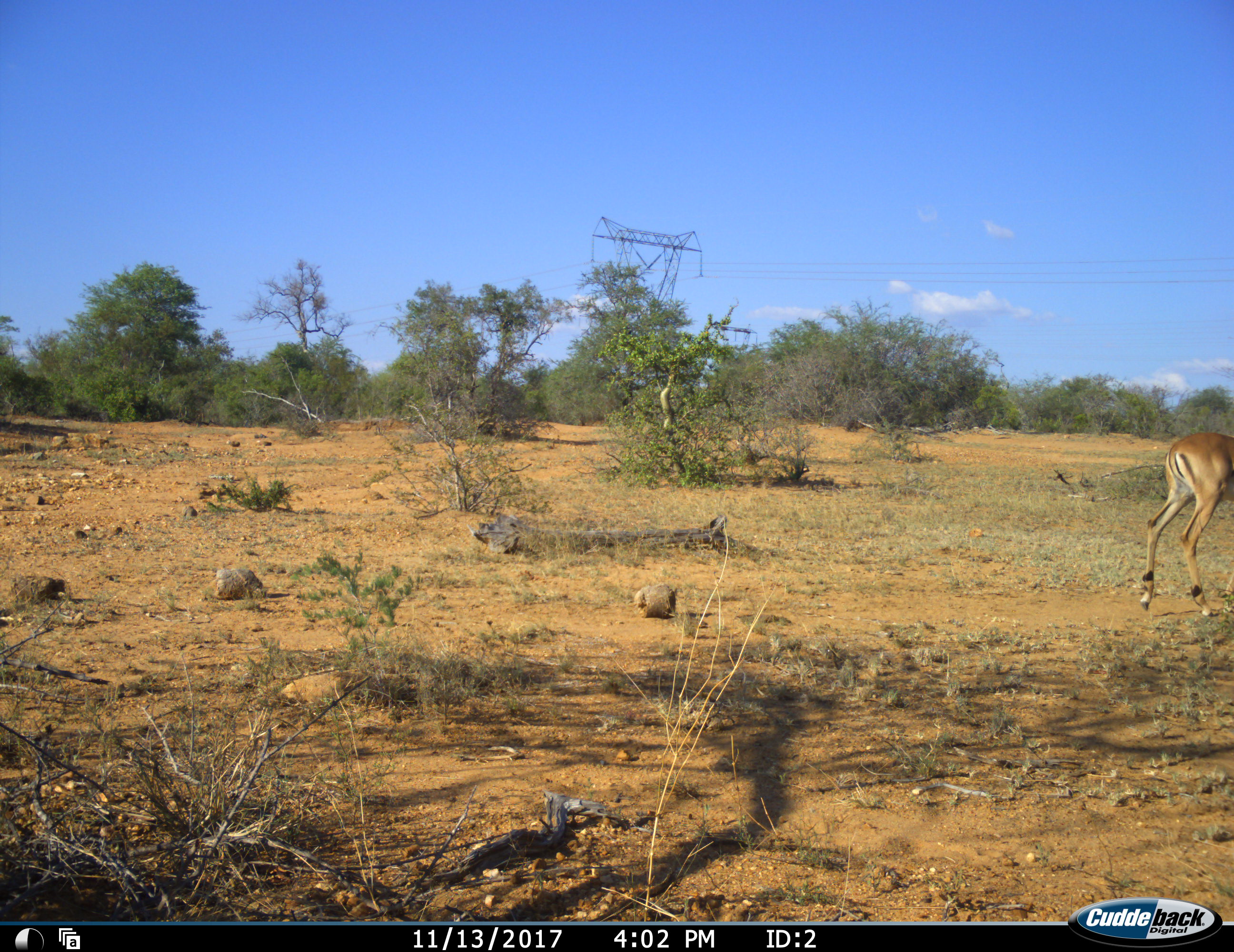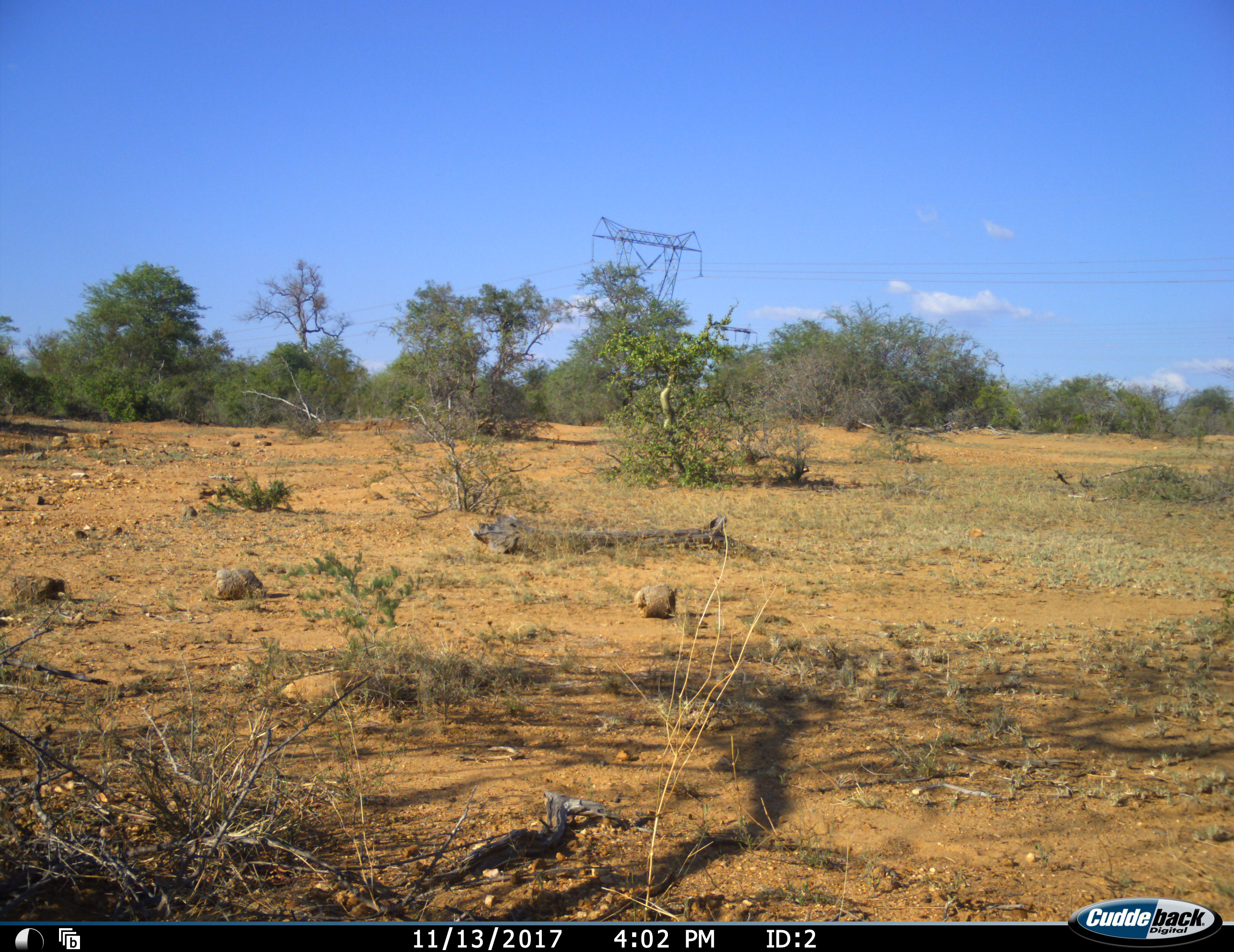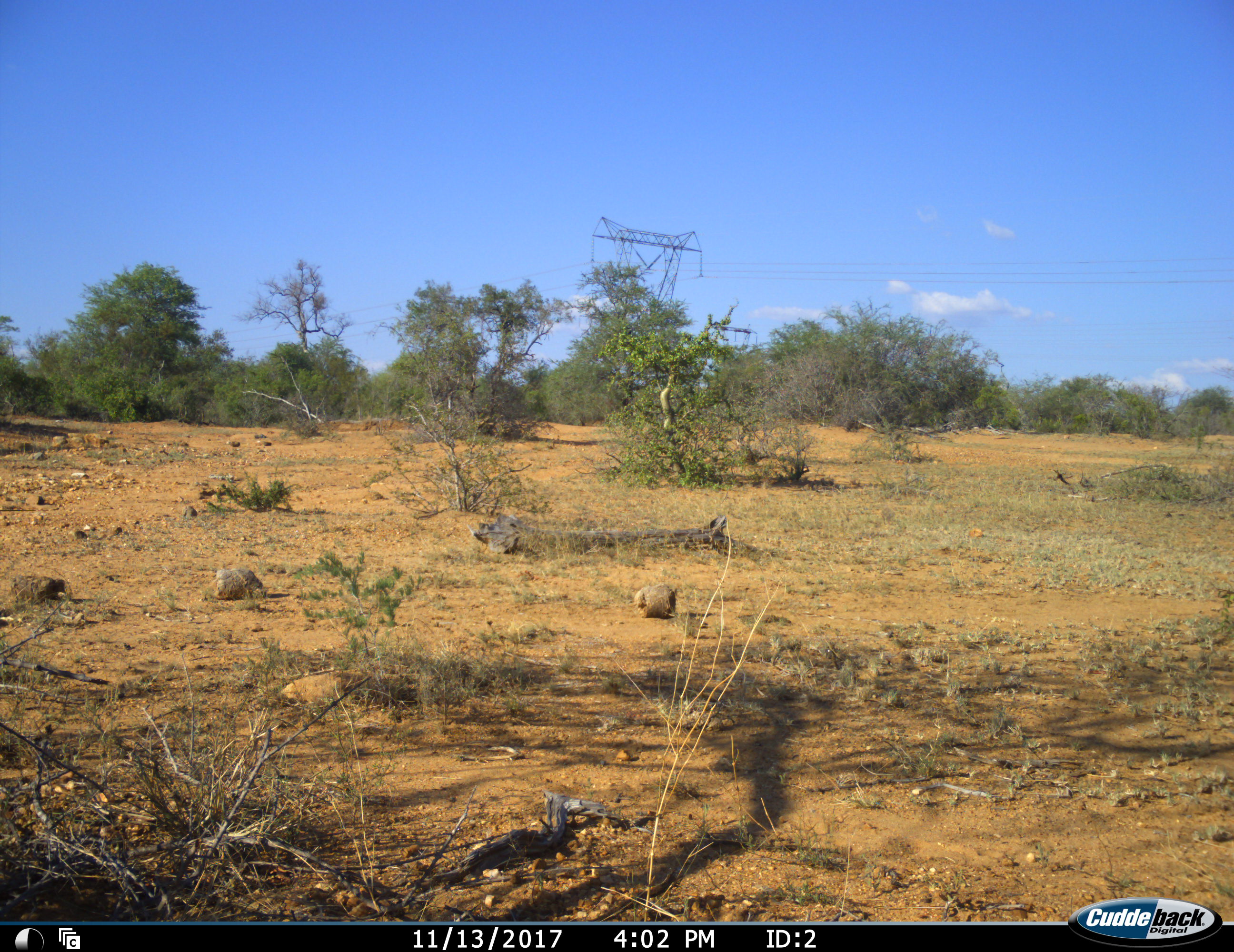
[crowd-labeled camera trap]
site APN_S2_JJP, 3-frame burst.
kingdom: Animalia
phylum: Chordata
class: Mammalia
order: Artiodactyla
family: Bovidae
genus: Aepyceros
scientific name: Aepyceros melampus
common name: impala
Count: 1.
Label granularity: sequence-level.